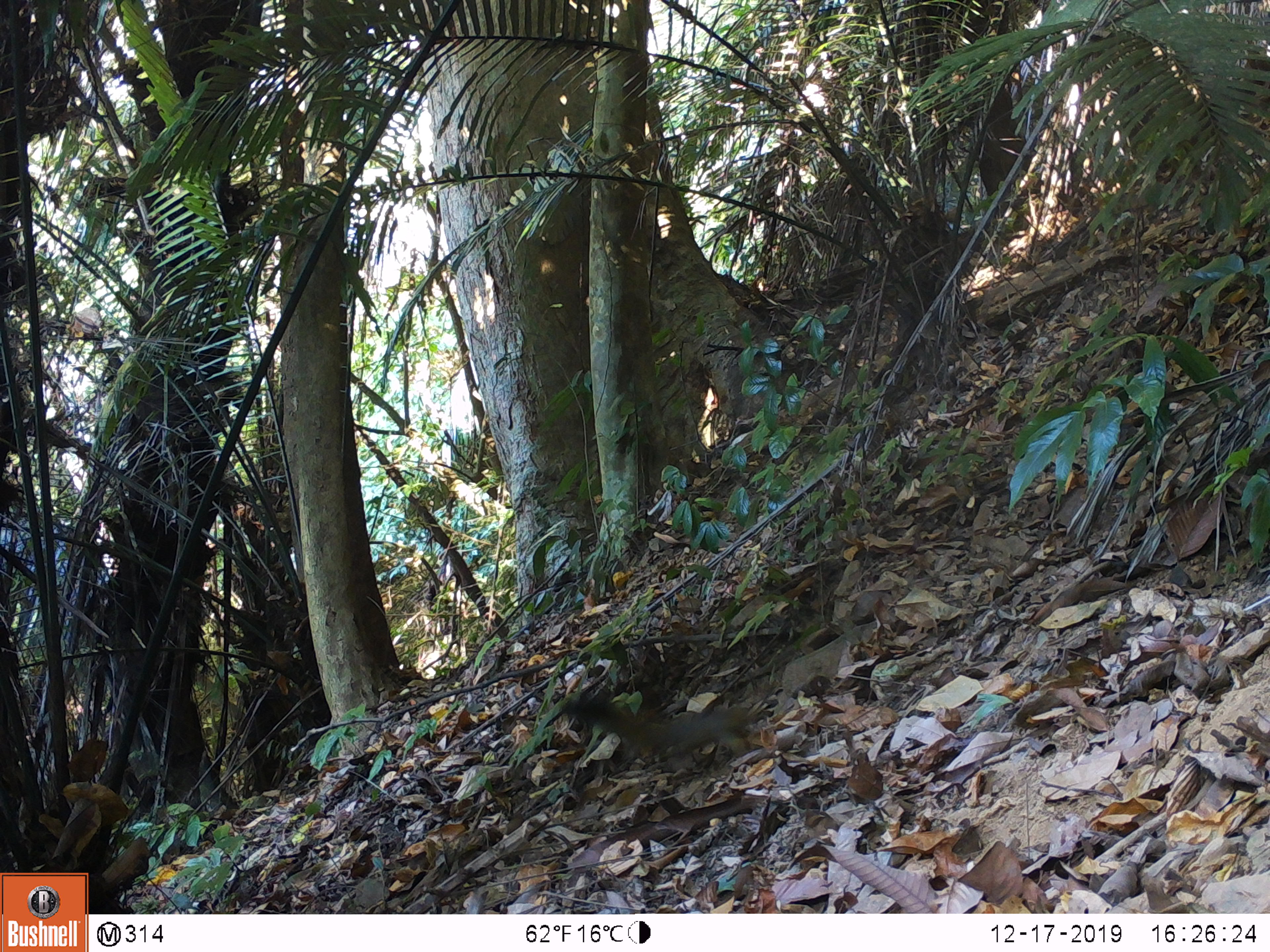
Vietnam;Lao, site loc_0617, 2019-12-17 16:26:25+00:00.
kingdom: Animalia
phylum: Chordata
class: Mammalia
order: Rodentia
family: Sciuridae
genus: Callosciurus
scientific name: Callosciurus erythraeus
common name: pallas's squirrel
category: pallass squirrel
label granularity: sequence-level